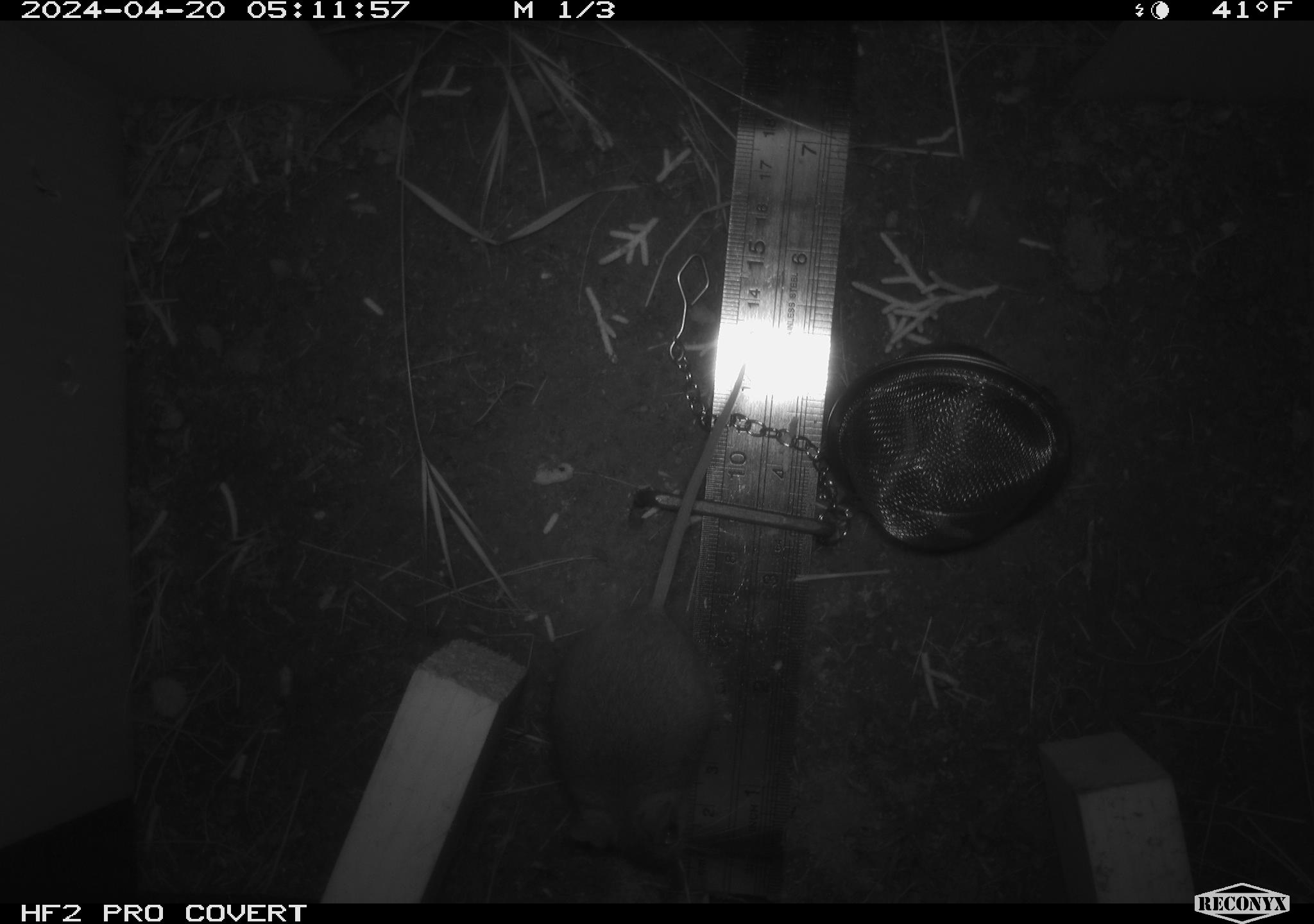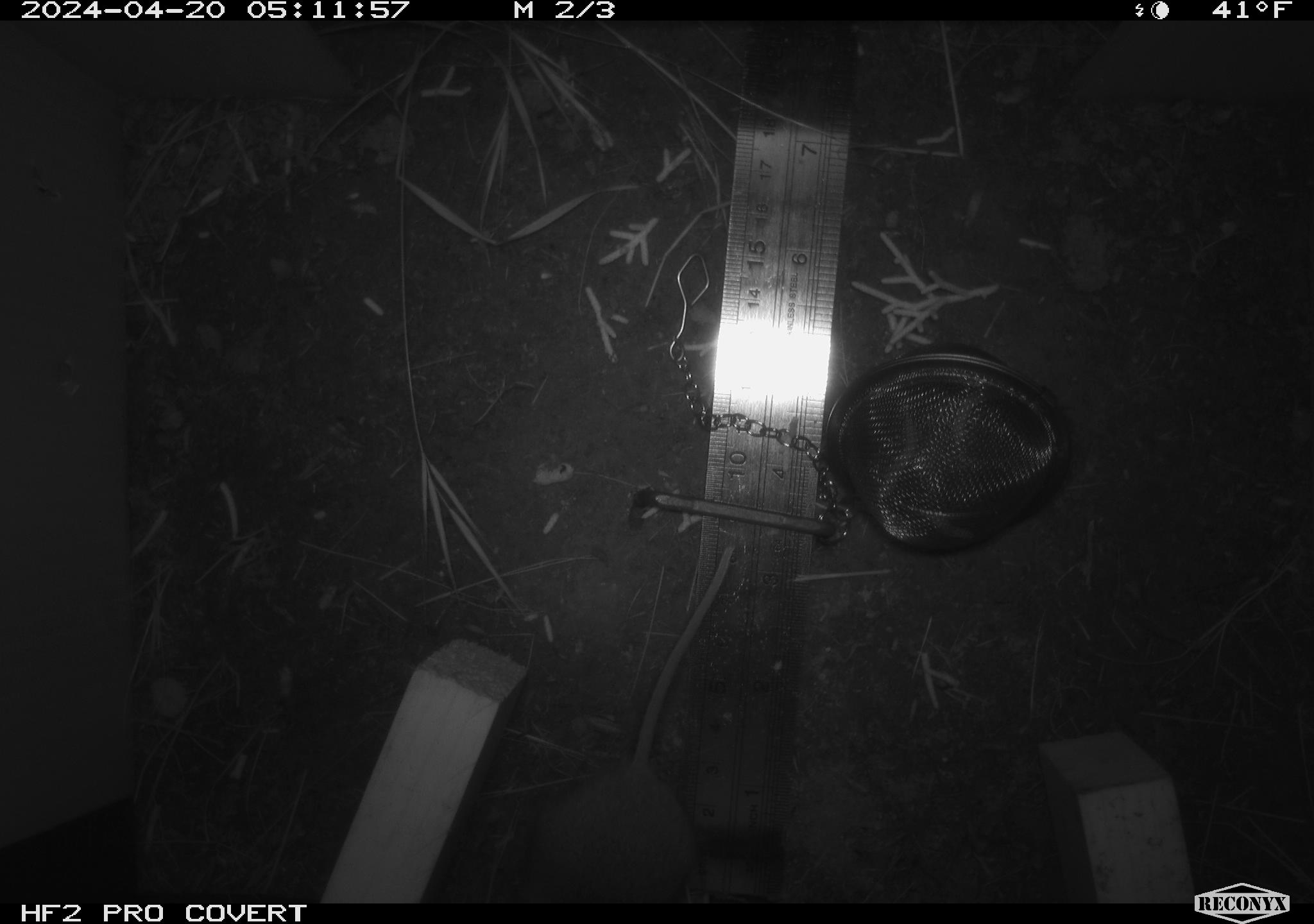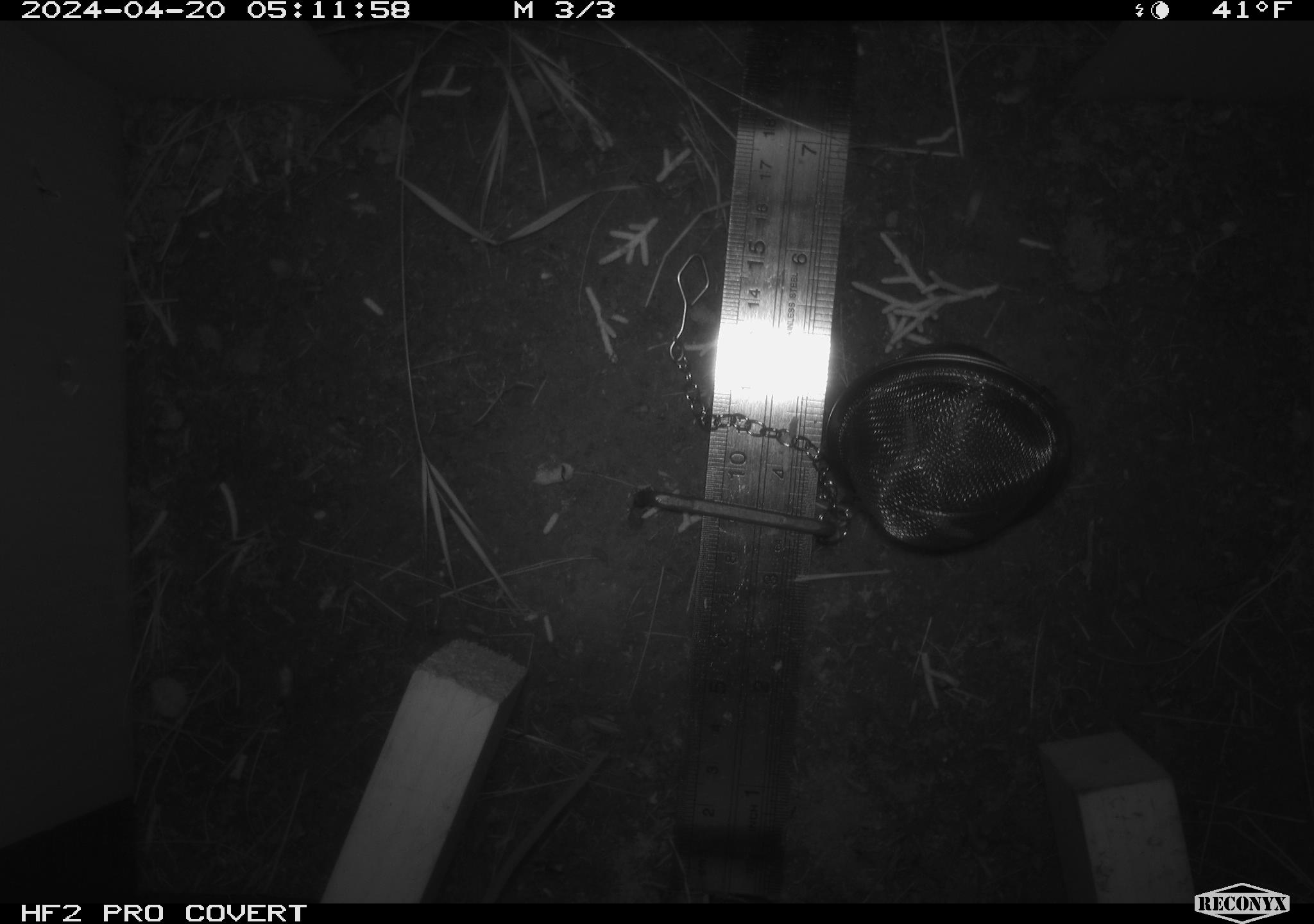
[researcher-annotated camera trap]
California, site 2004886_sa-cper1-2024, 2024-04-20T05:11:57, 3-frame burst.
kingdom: Animalia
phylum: Chordata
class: Mammalia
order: Rodentia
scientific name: Rodentia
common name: rodent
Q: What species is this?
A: Rodent (Rodentia).